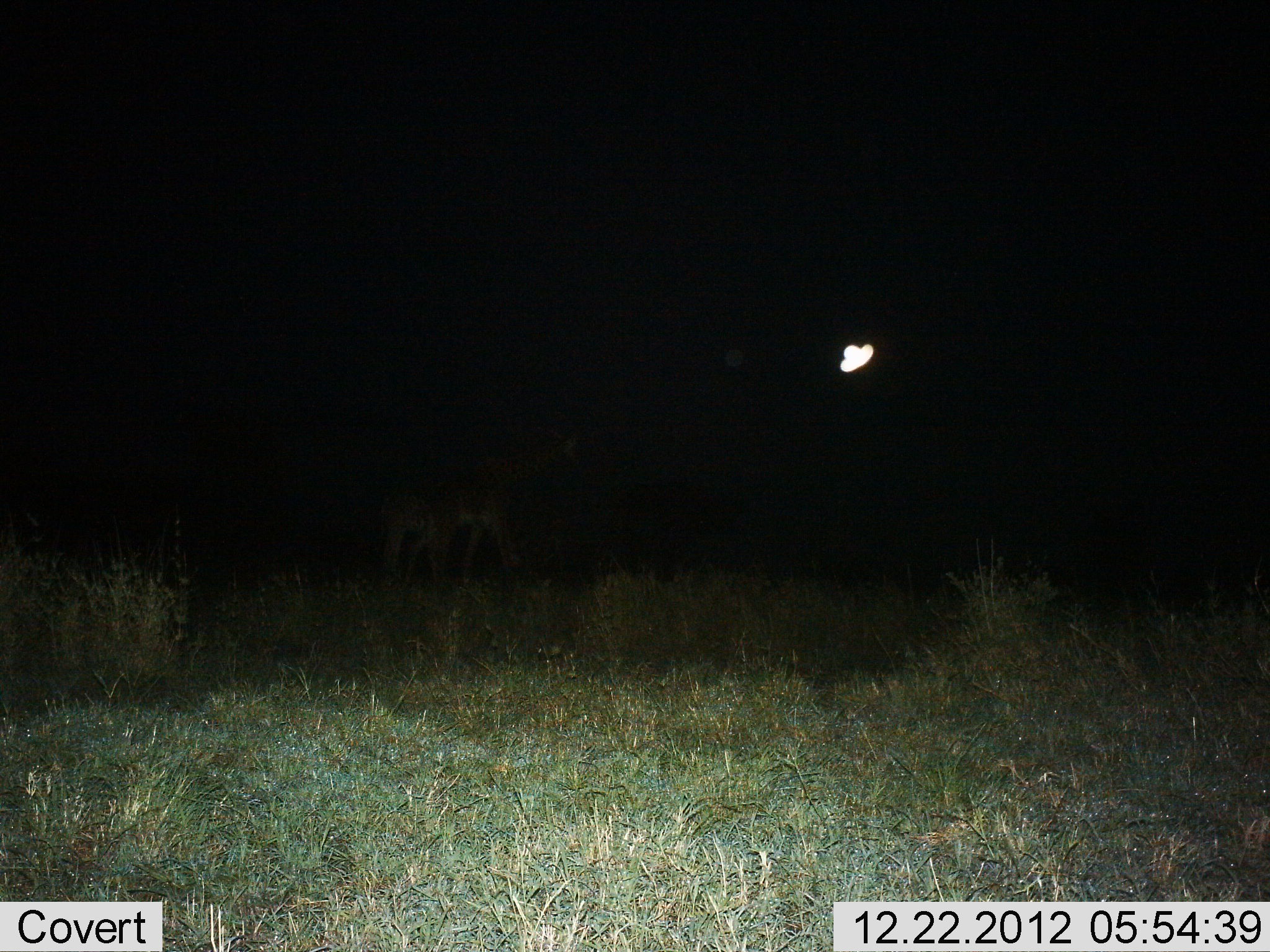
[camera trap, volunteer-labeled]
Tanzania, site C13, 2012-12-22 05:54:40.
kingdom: Animalia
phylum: Chordata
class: Mammalia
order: Artiodactyla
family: Bovidae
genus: Nanger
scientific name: Nanger granti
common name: grant's gazelle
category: gazellegrants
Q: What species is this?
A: Gazellegrants (grant's gazelle) (Nanger granti).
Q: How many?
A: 2.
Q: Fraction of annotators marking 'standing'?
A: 50%.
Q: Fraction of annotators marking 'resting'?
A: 0%.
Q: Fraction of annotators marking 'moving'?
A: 0%.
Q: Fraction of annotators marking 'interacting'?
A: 0%.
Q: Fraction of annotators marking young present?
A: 0%.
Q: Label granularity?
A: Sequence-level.